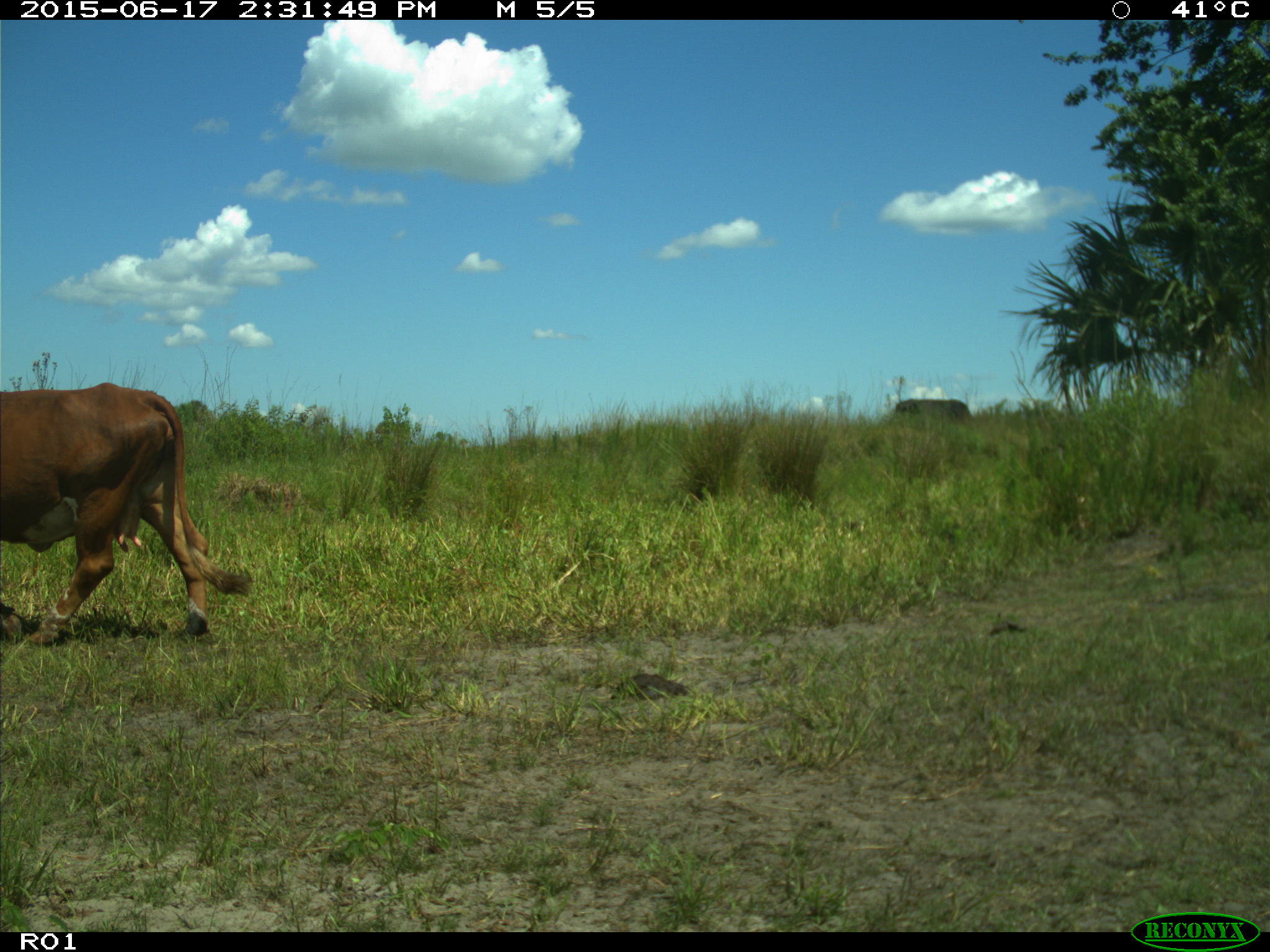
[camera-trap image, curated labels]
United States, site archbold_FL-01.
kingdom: Animalia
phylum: Chordata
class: Mammalia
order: Artiodactyla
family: Bovidae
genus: Bos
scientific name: Bos taurus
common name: domestic cow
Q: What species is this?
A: Bos taurus (domestic cow).